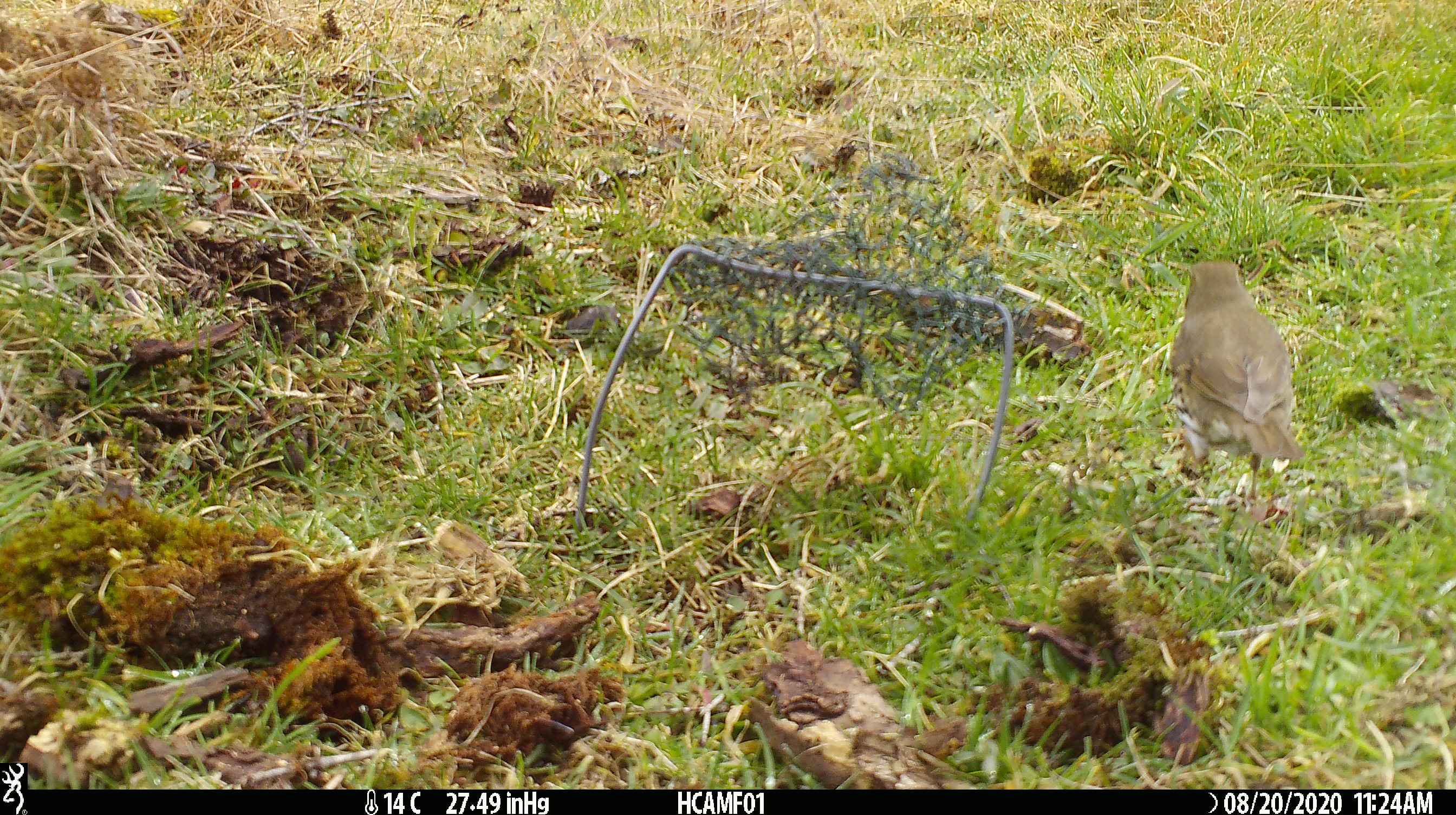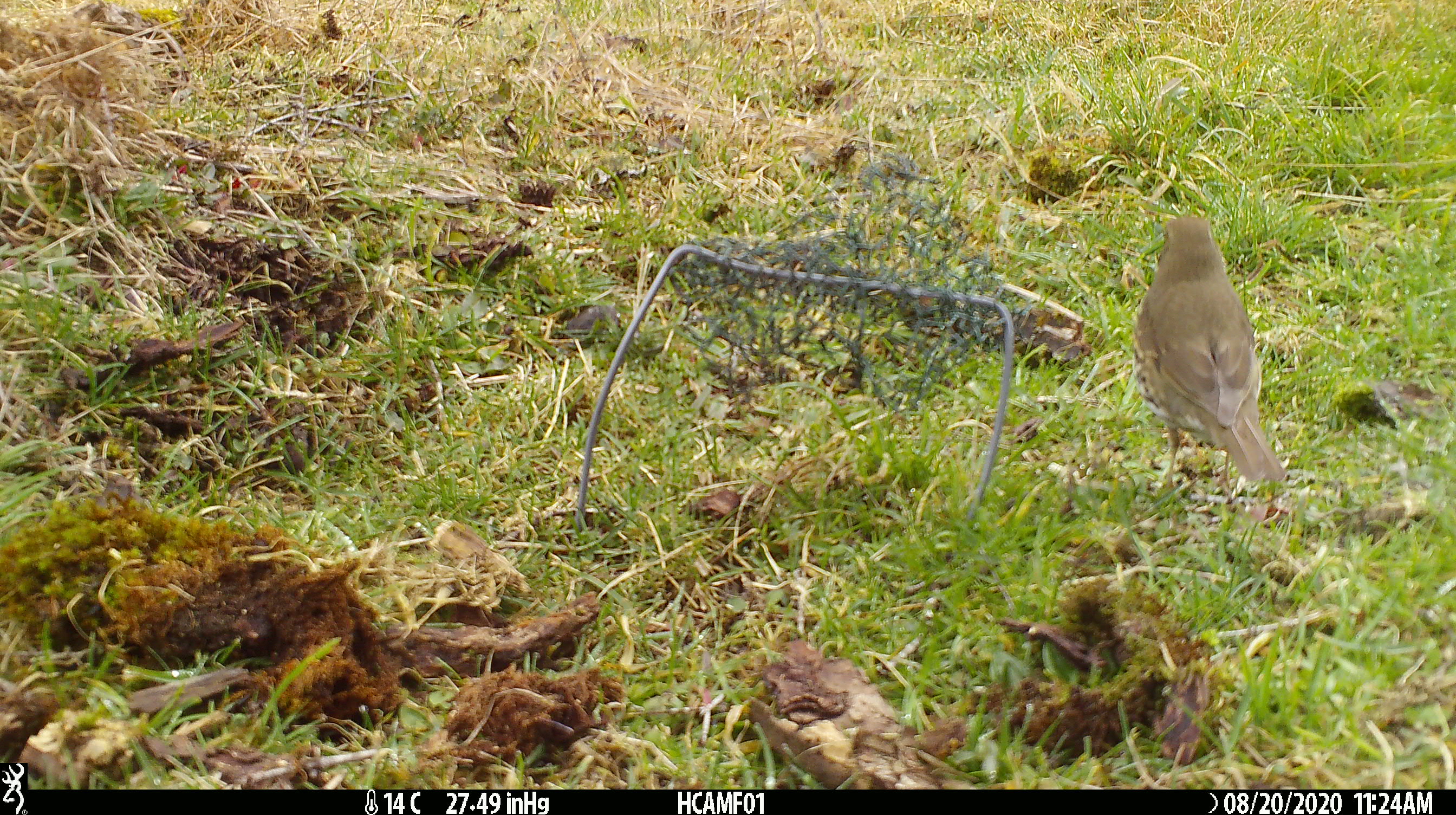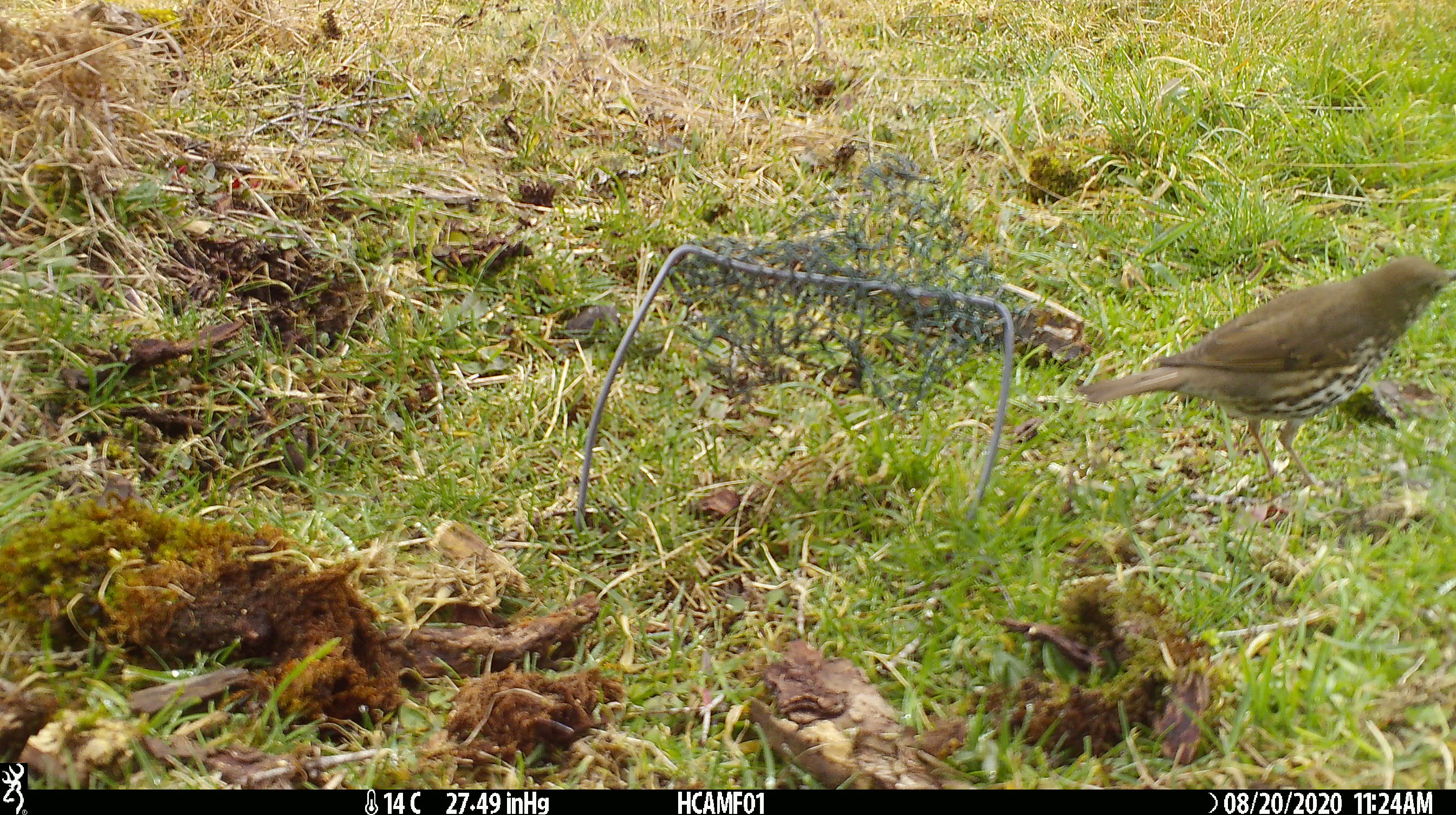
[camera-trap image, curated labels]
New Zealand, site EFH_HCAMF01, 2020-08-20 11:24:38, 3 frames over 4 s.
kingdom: Animalia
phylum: Chordata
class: Aves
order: Passeriformes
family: Turdidae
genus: Turdus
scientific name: Turdus philomelos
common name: song thrush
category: thrush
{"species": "thrush (song thrush) (Turdus philomelos)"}